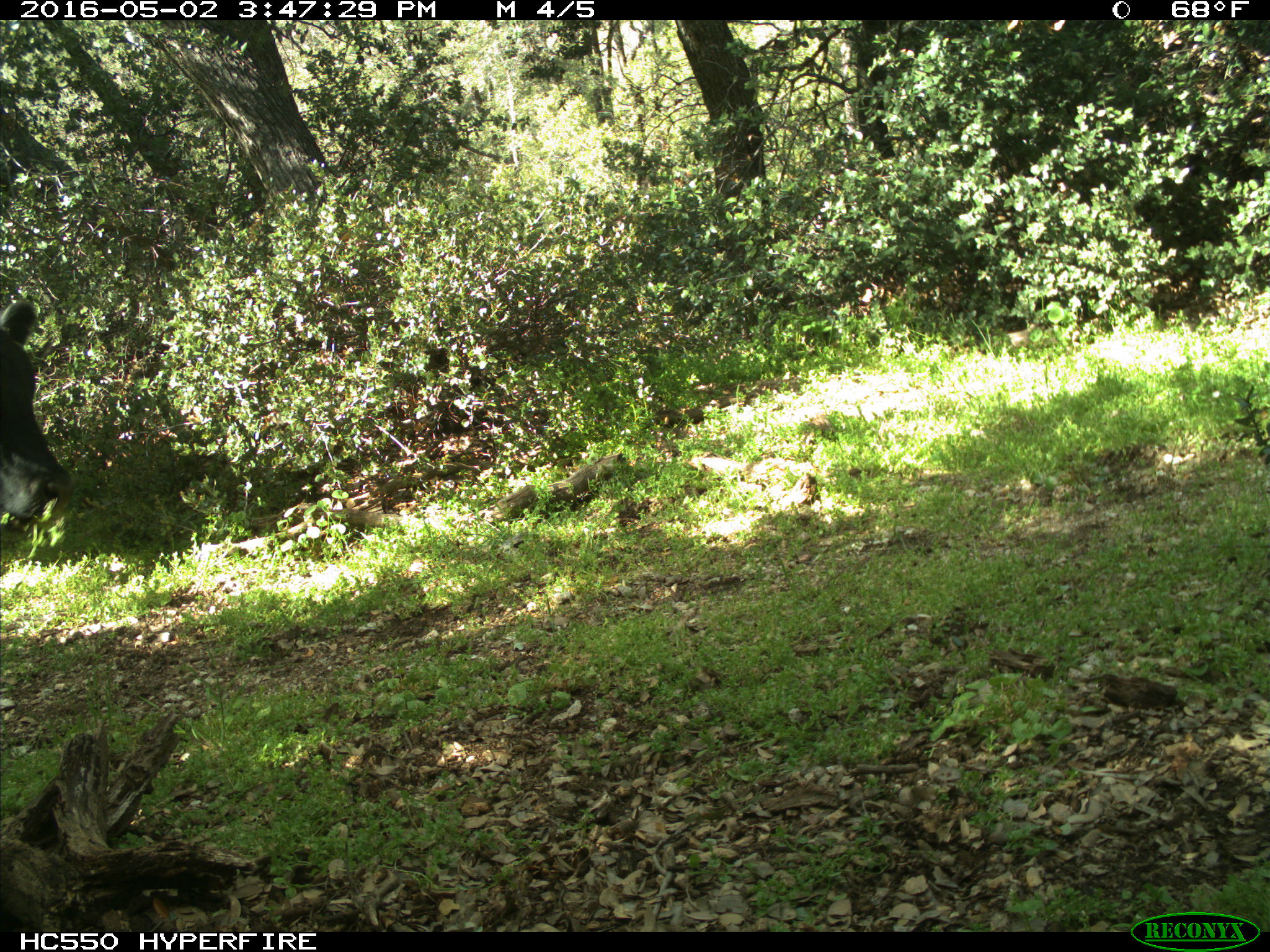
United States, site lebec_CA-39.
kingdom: Animalia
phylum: Chordata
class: Mammalia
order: Artiodactyla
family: Bovidae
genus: Bos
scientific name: Bos taurus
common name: domestic cow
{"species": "Bos taurus (domestic cow)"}